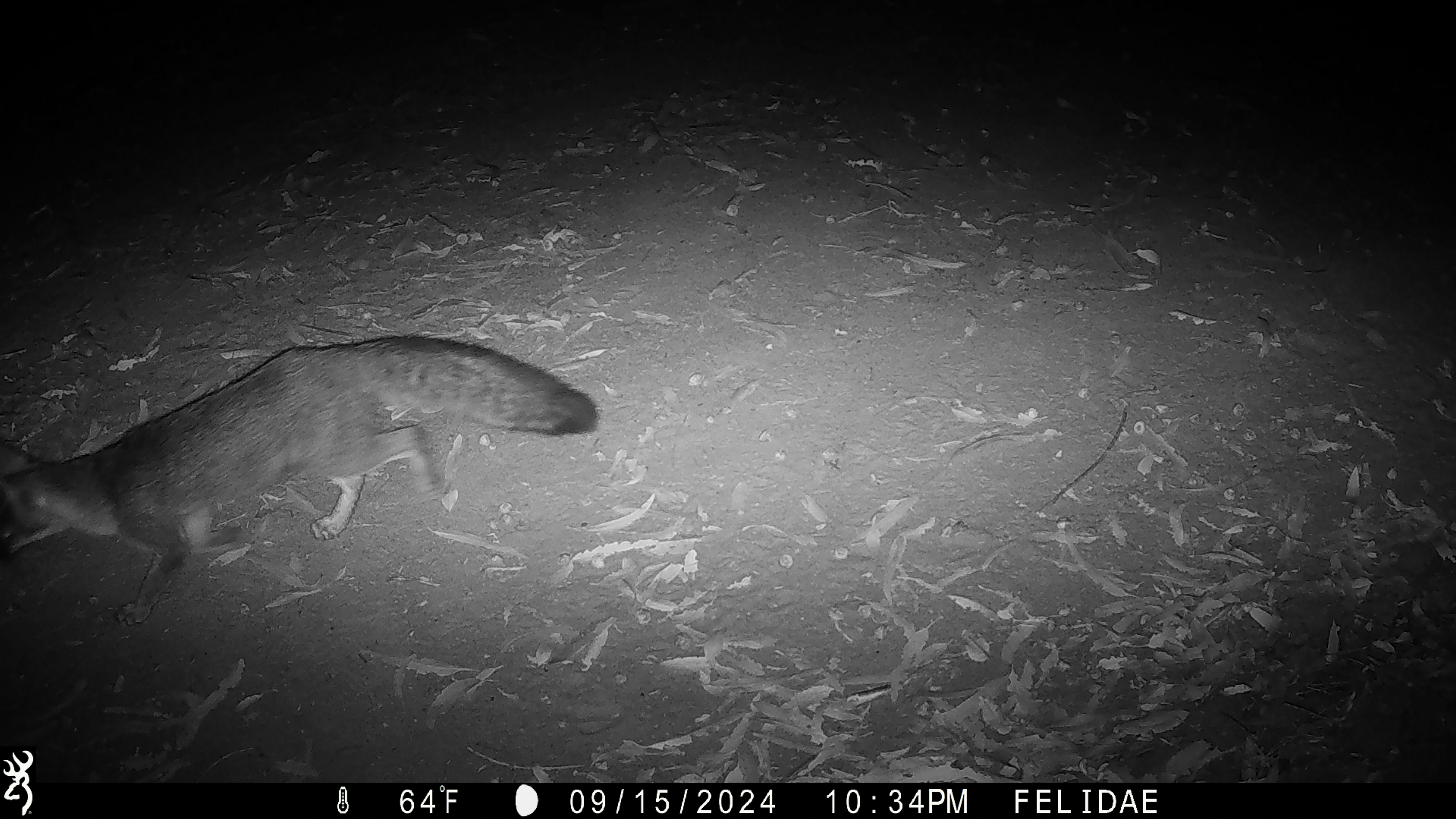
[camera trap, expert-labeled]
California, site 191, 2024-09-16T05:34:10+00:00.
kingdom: Animalia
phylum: Chordata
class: Mammalia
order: Carnivora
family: Canidae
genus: Urocyon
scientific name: Urocyon cinereoargenteus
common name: gray fox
Gray fox (Urocyon cinereoargenteus).